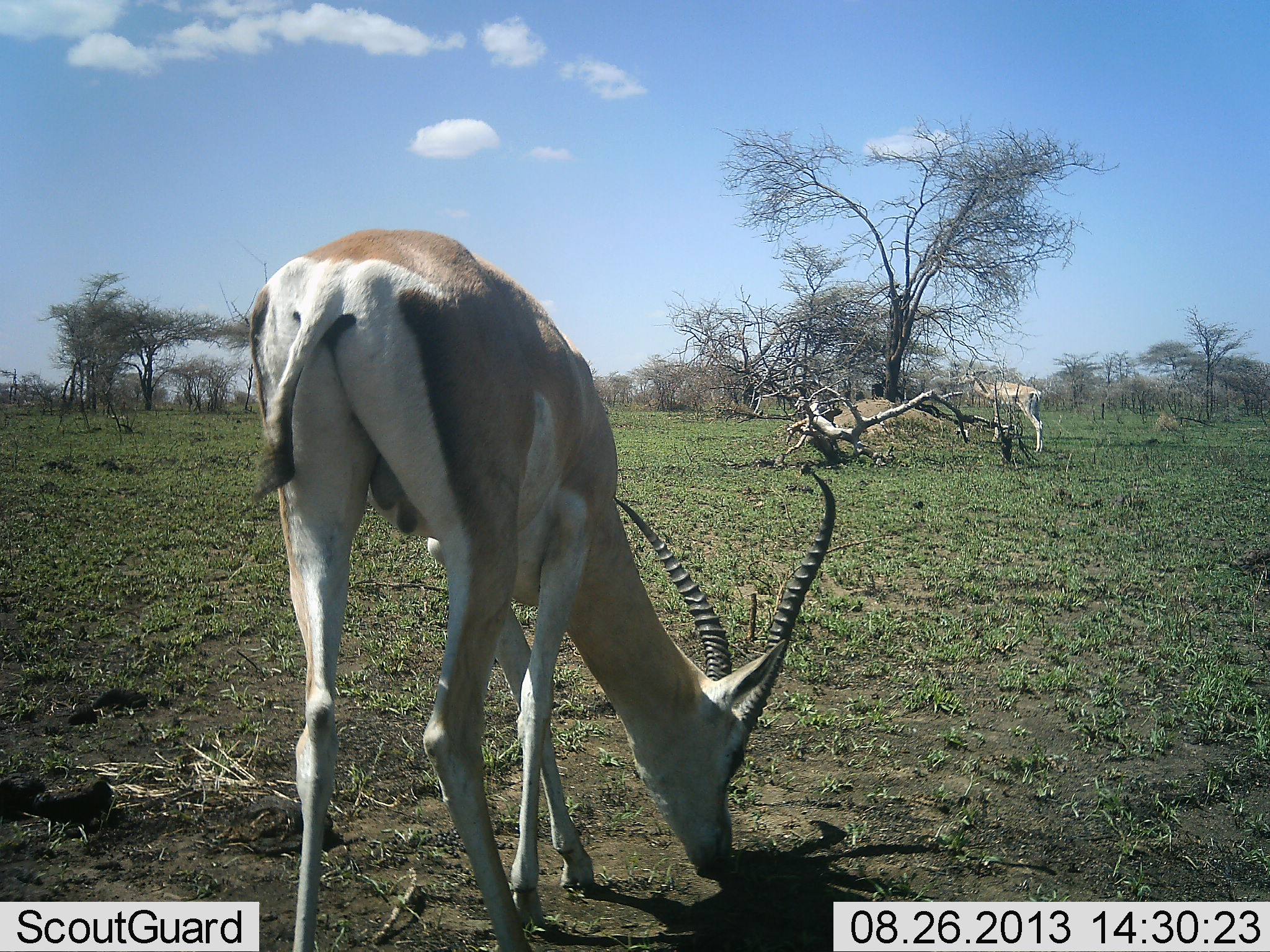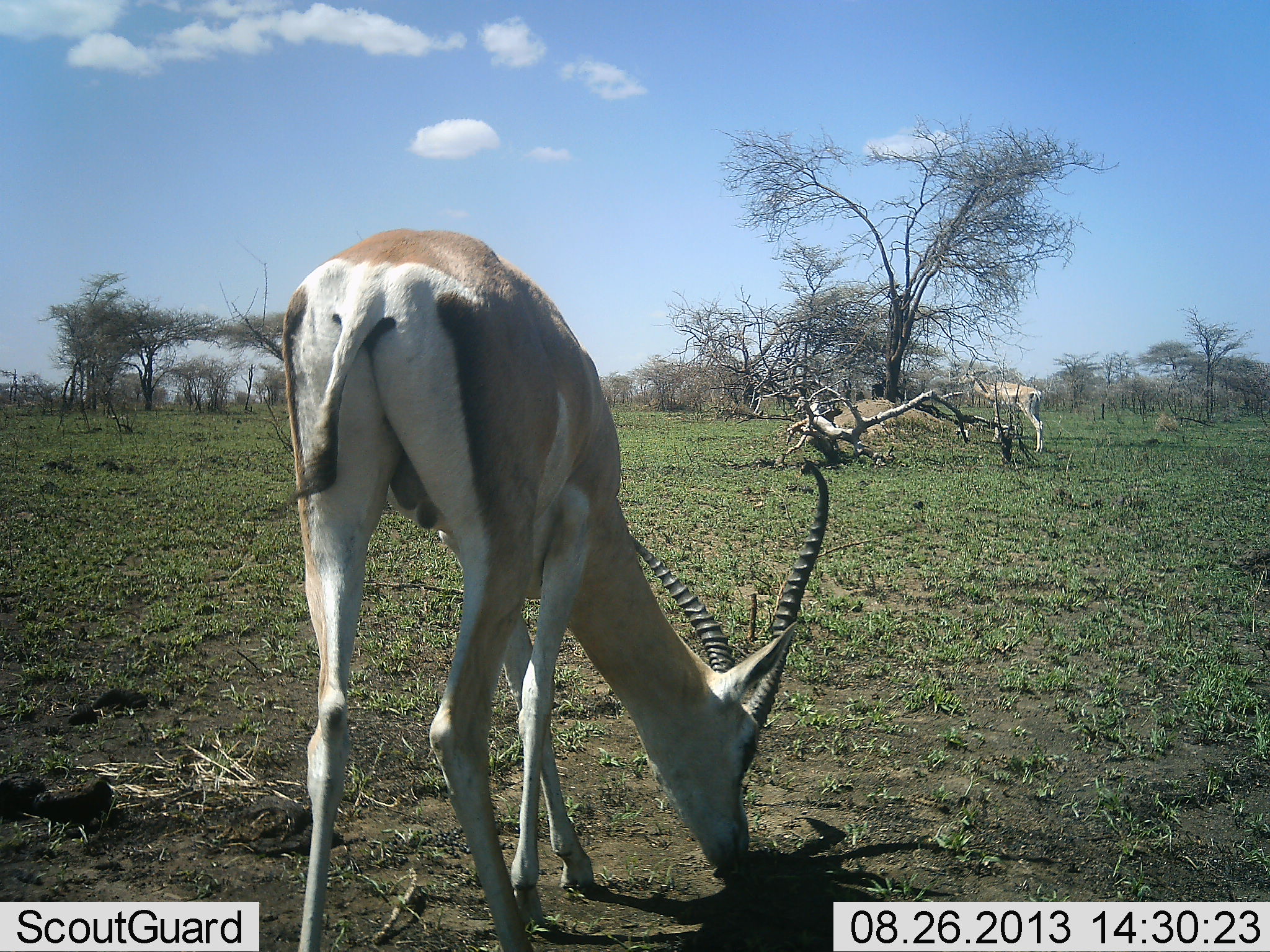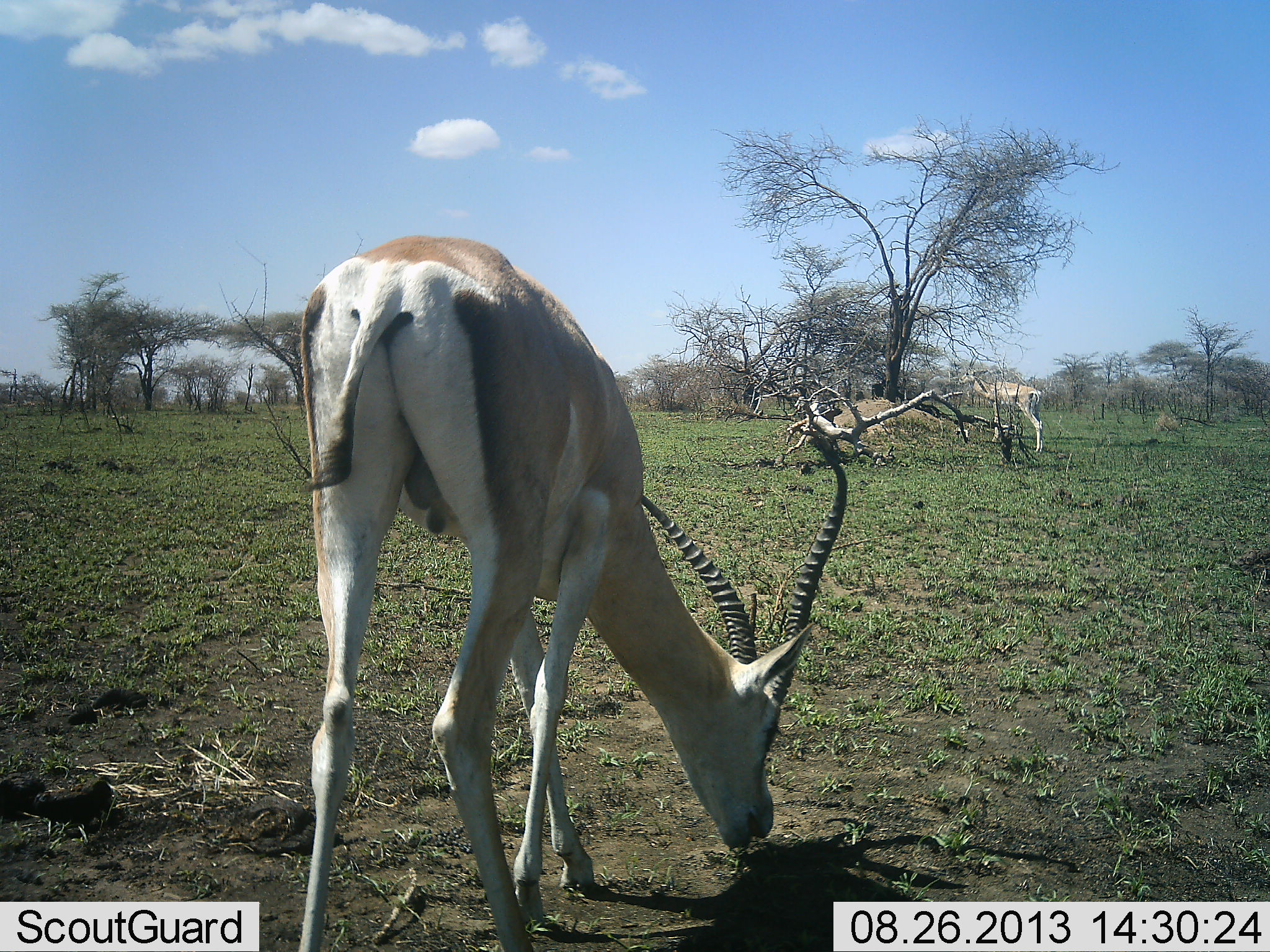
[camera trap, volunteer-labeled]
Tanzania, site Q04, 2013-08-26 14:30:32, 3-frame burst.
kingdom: Animalia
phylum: Chordata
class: Mammalia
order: Artiodactyla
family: Bovidae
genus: Nanger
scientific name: Nanger granti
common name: grant's gazelle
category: gazellegrants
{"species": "gazellegrants (grant's gazelle) (Nanger granti)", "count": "2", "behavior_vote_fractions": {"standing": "70%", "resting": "0%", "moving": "0%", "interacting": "0%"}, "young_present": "0%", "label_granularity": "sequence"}